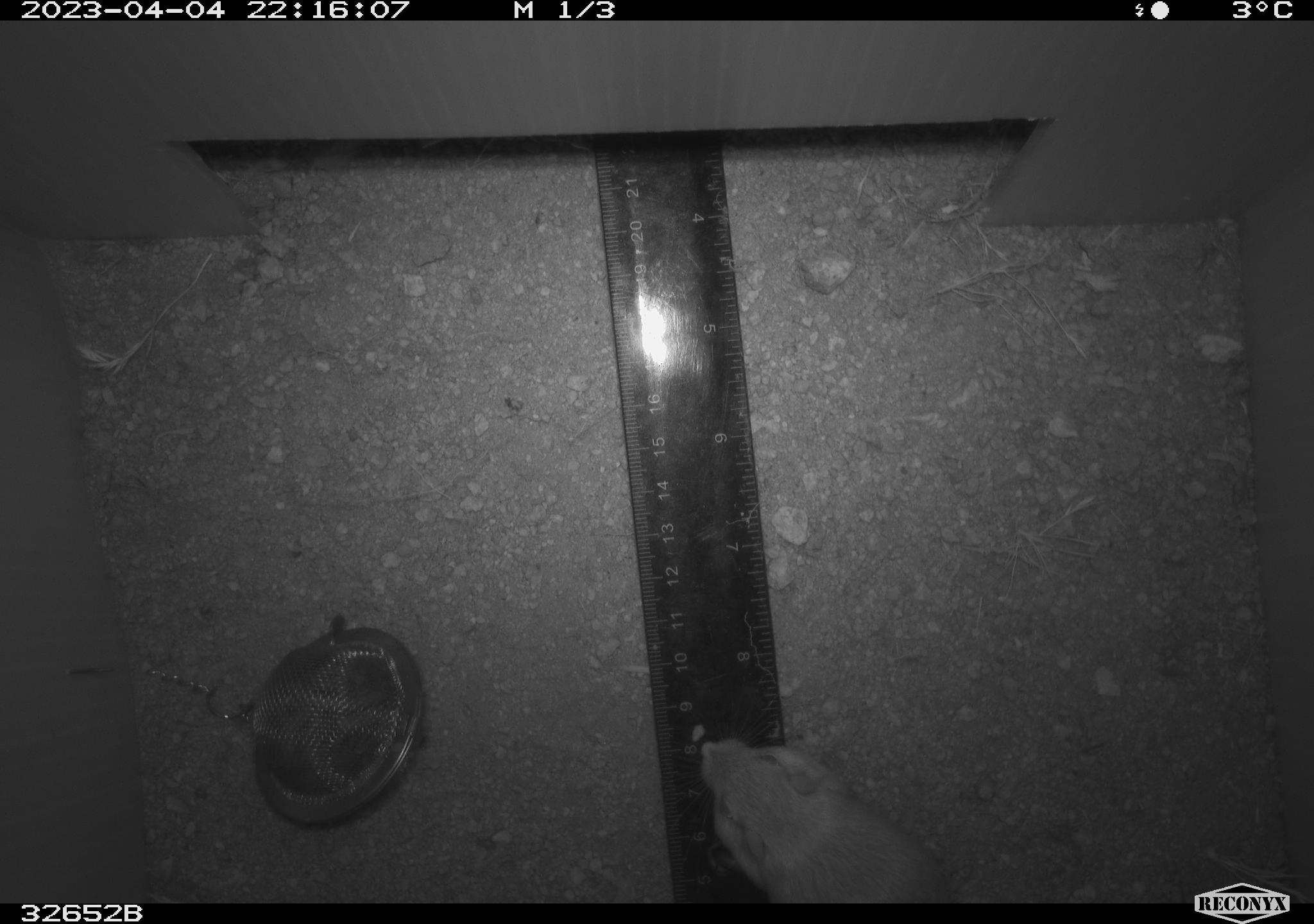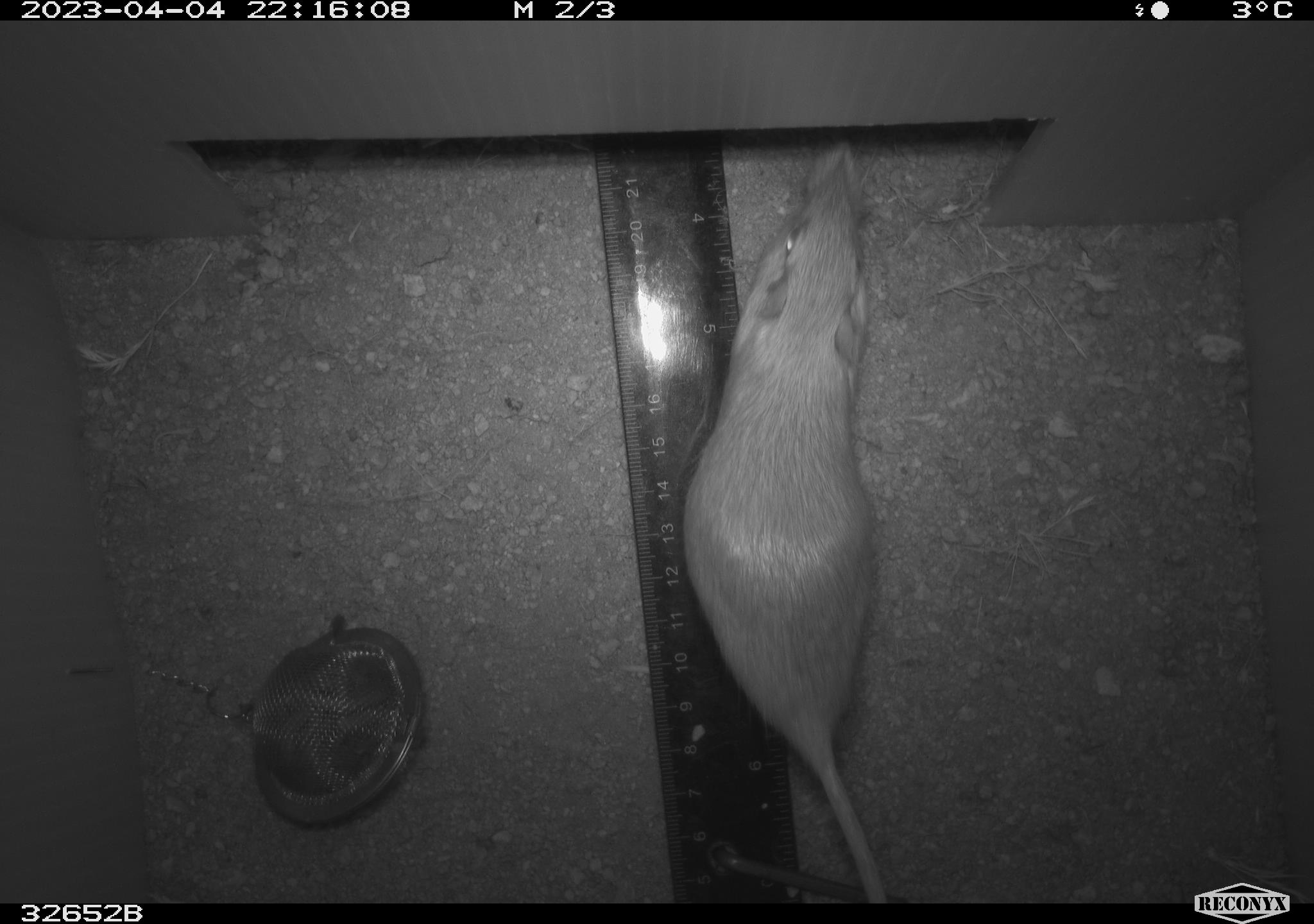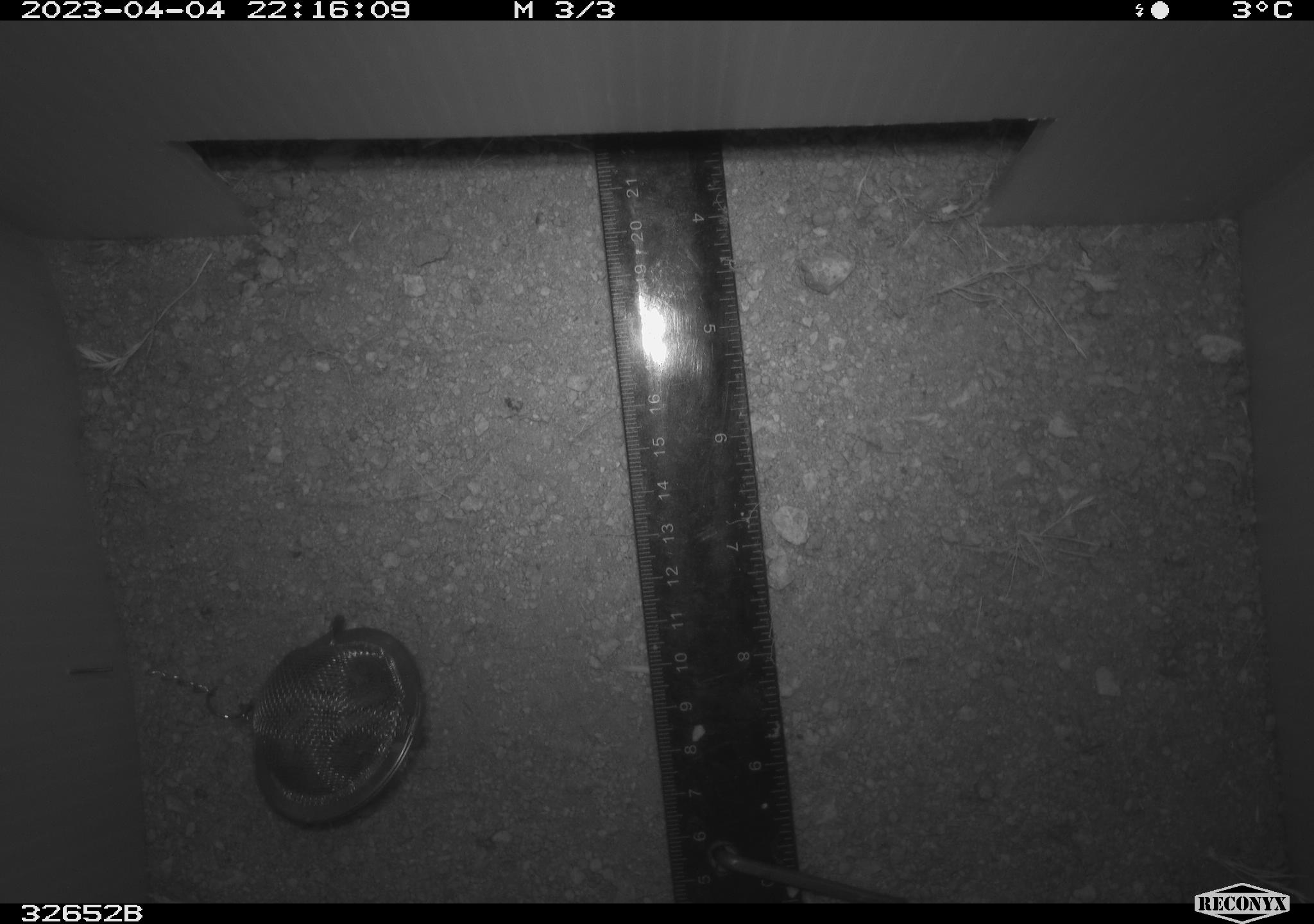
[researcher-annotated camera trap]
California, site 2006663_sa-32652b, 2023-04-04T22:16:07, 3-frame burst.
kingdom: Animalia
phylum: Chordata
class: Mammalia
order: Rodentia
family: Heteromyidae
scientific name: Heteromyidae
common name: kangaroo rats and pocket mice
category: heteromyidae family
Heteromyidae family (kangaroo rats and pocket mice) (Heteromyidae).